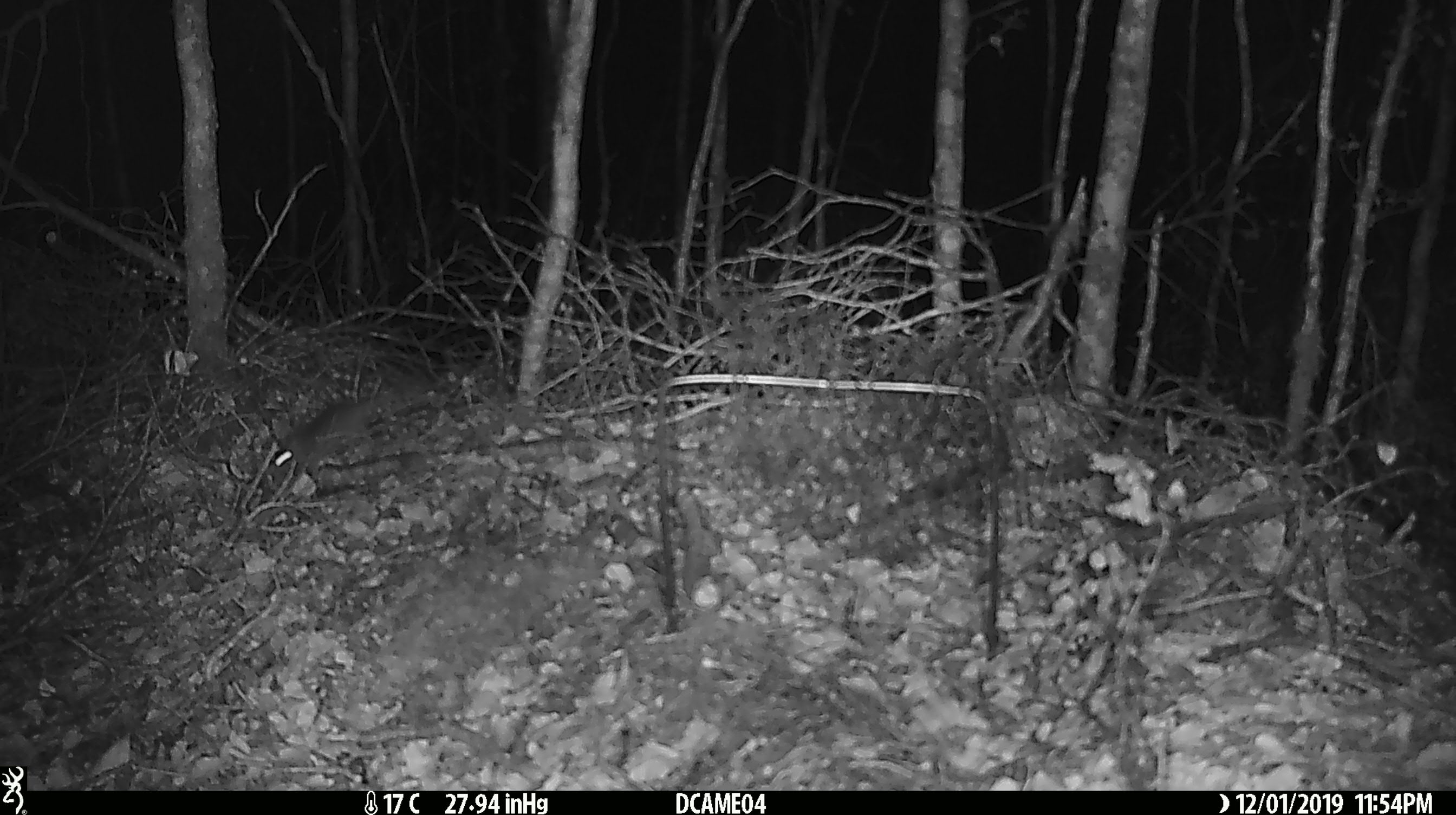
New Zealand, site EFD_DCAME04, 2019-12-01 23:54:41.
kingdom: Animalia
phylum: Chordata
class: Mammalia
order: Rodentia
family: Muridae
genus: Mus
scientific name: Mus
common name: mouse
Mouse (Mus).